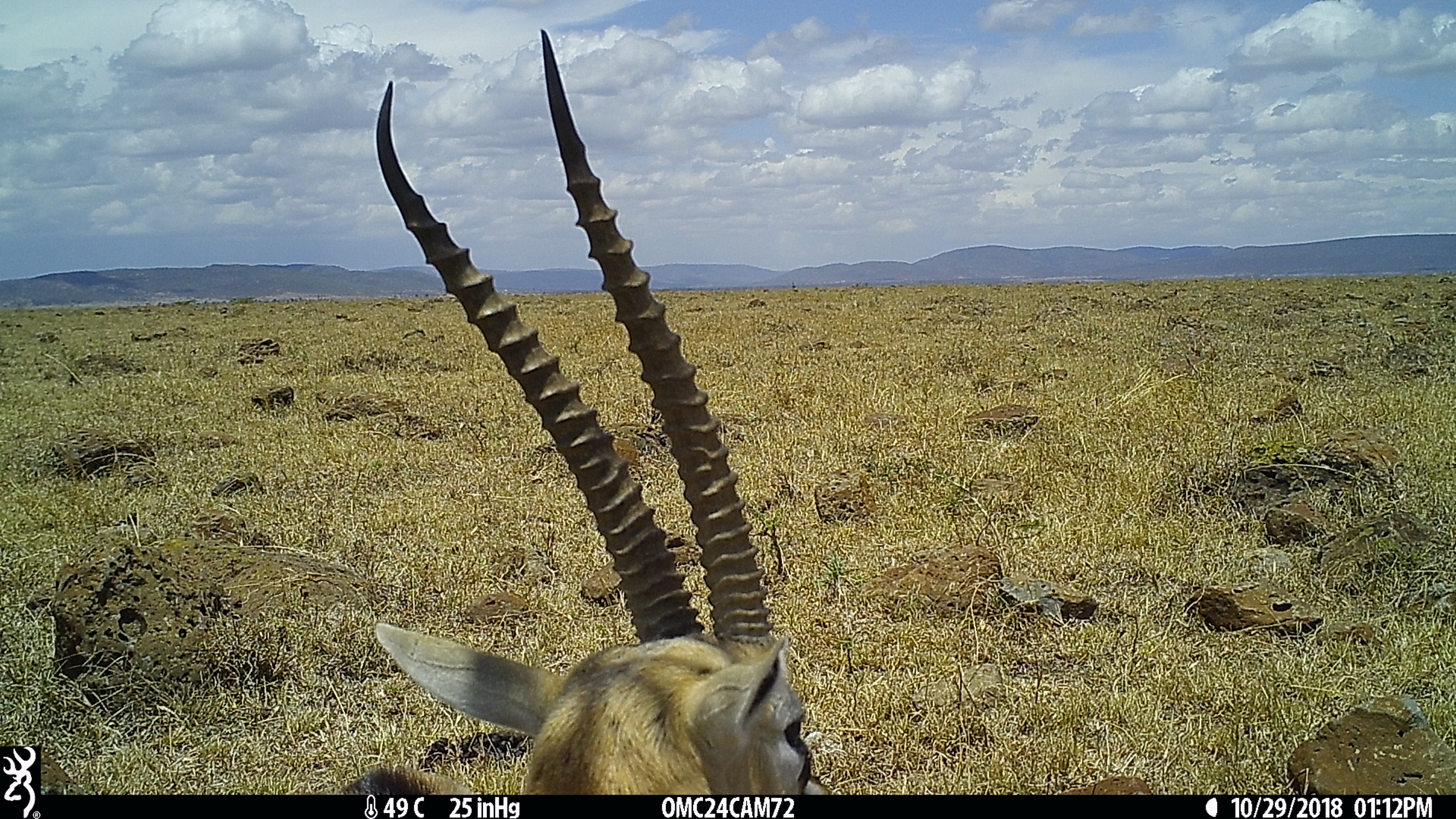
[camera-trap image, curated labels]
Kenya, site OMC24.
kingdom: Animalia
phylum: Chordata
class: Mammalia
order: Artiodactyla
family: Bovidae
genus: Eudorcas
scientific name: Eudorcas thomsonii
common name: thomon's gazelle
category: gazelle thomsons